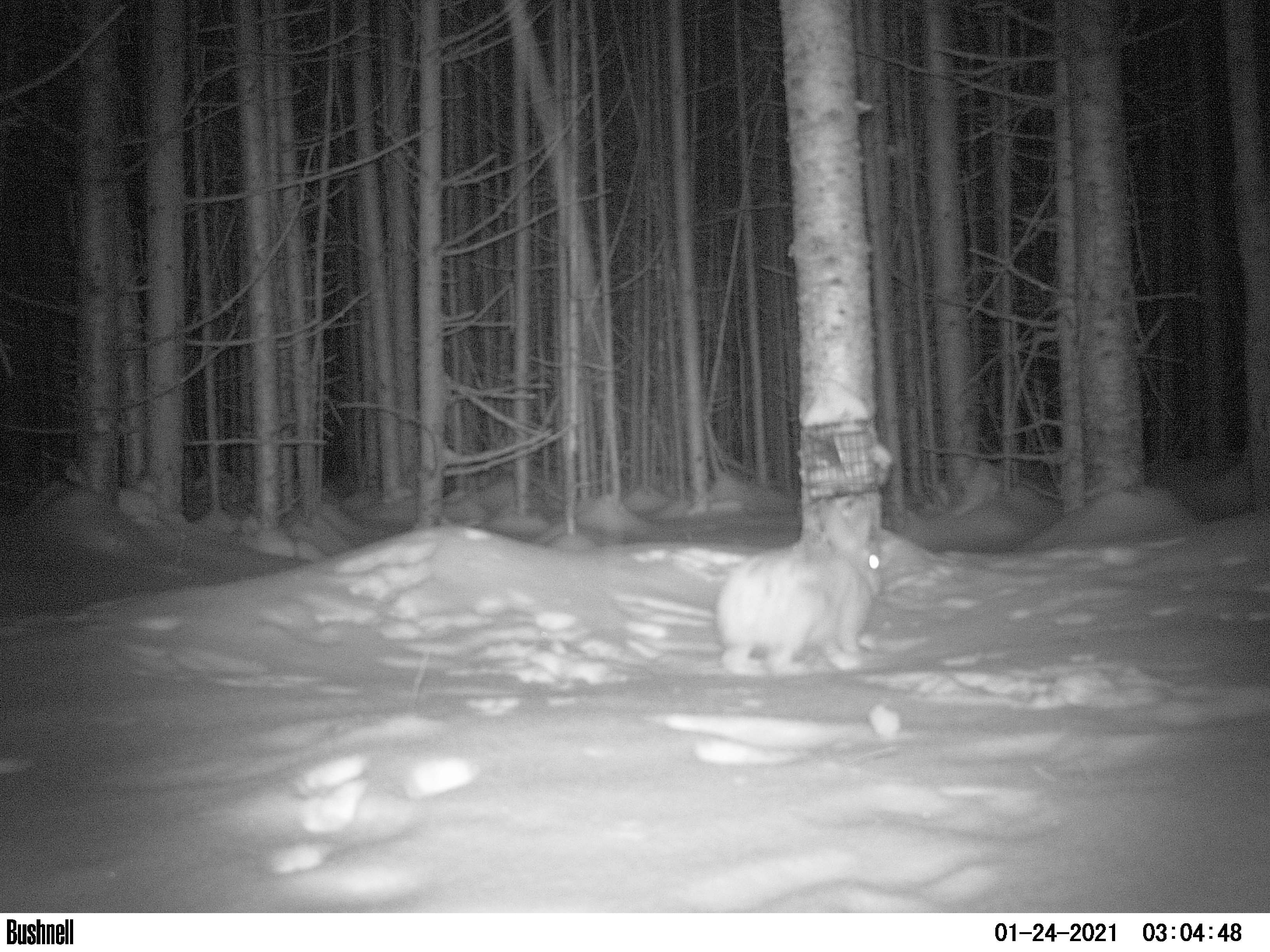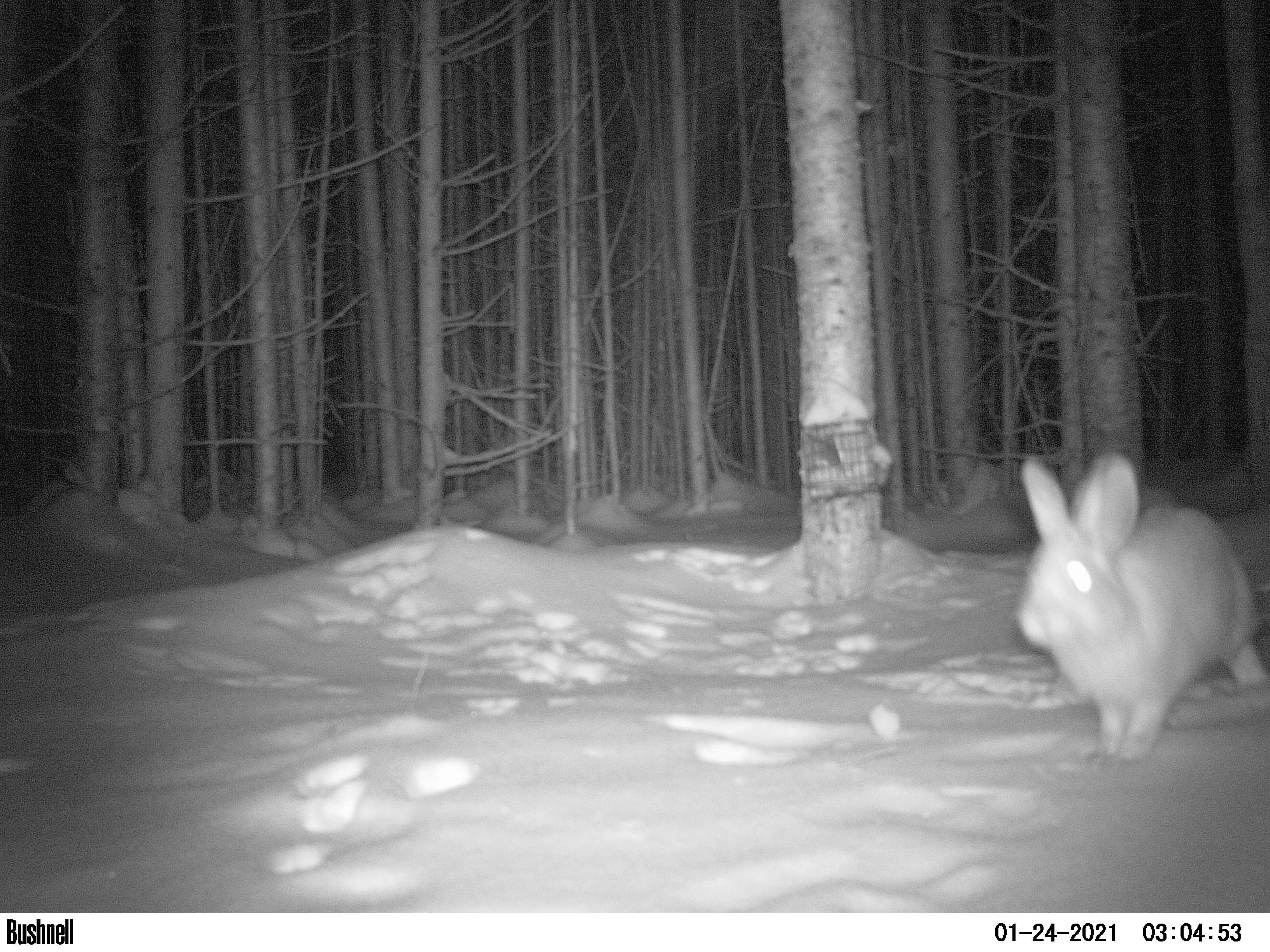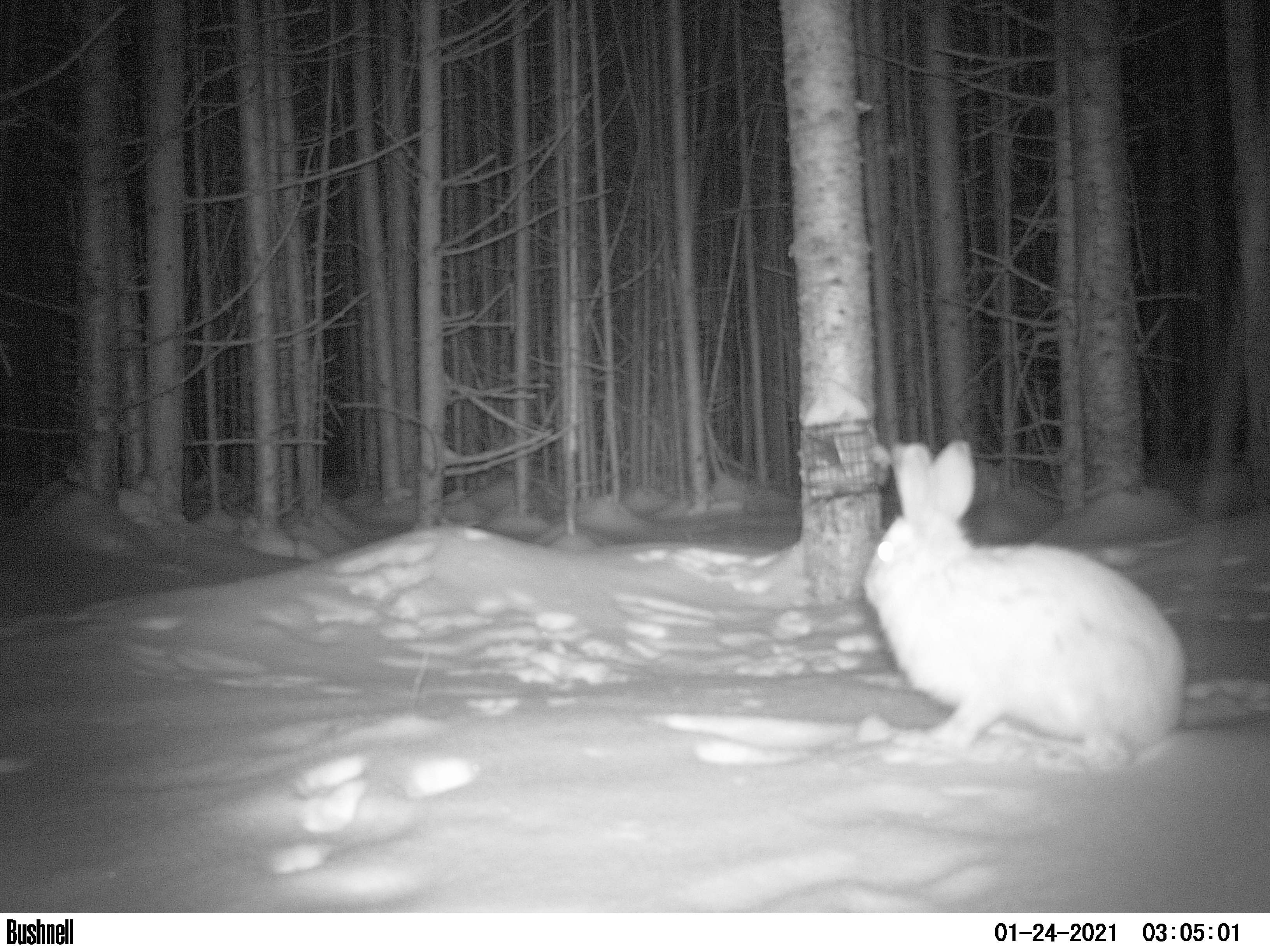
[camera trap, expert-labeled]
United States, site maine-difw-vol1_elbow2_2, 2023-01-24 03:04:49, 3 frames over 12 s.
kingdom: Animalia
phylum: Chordata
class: Mammalia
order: Lagomorpha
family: Leporidae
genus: Lepus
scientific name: Lepus americanus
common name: snowshoe hare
Snowshoe hare (Lepus americanus).